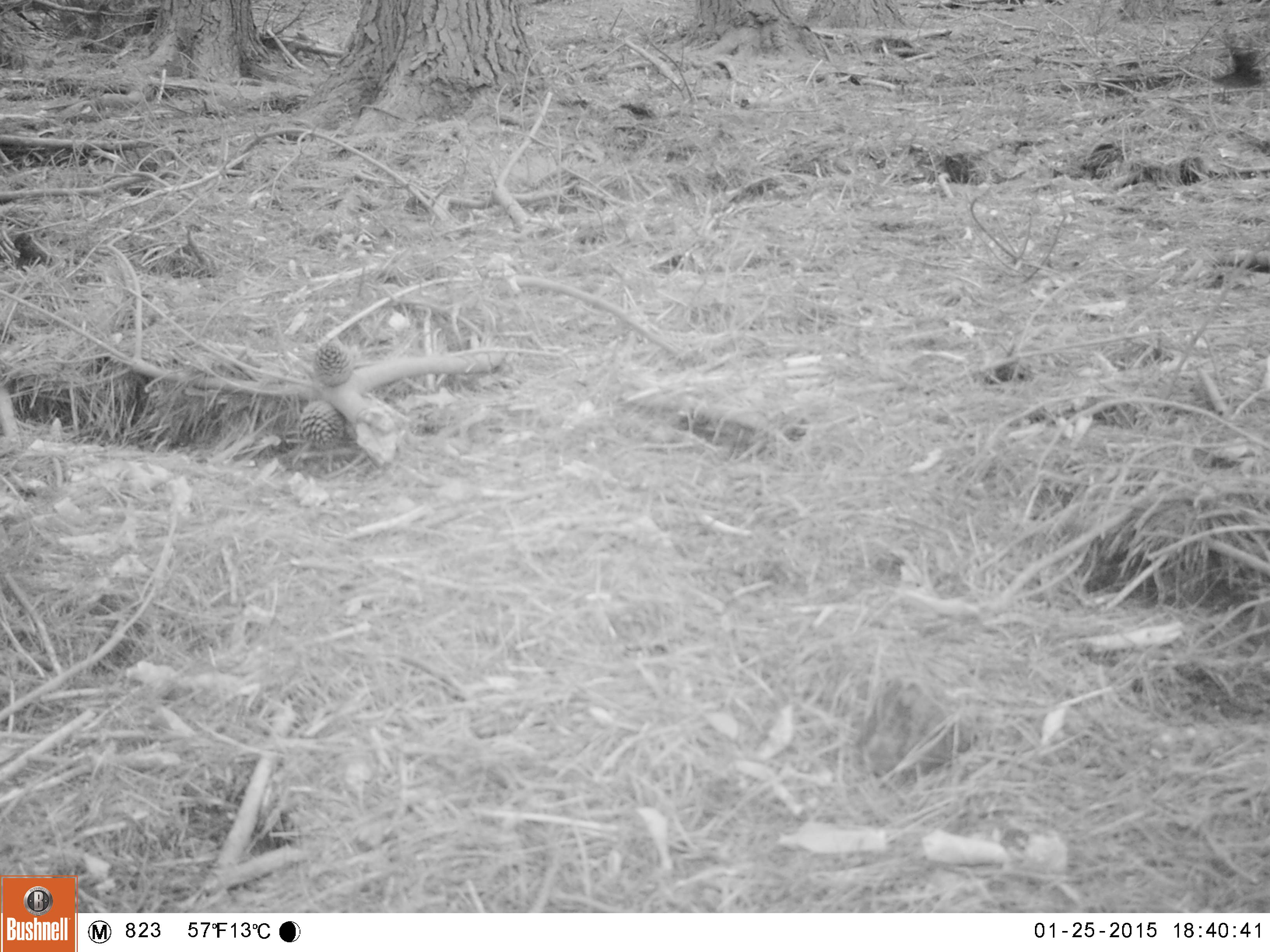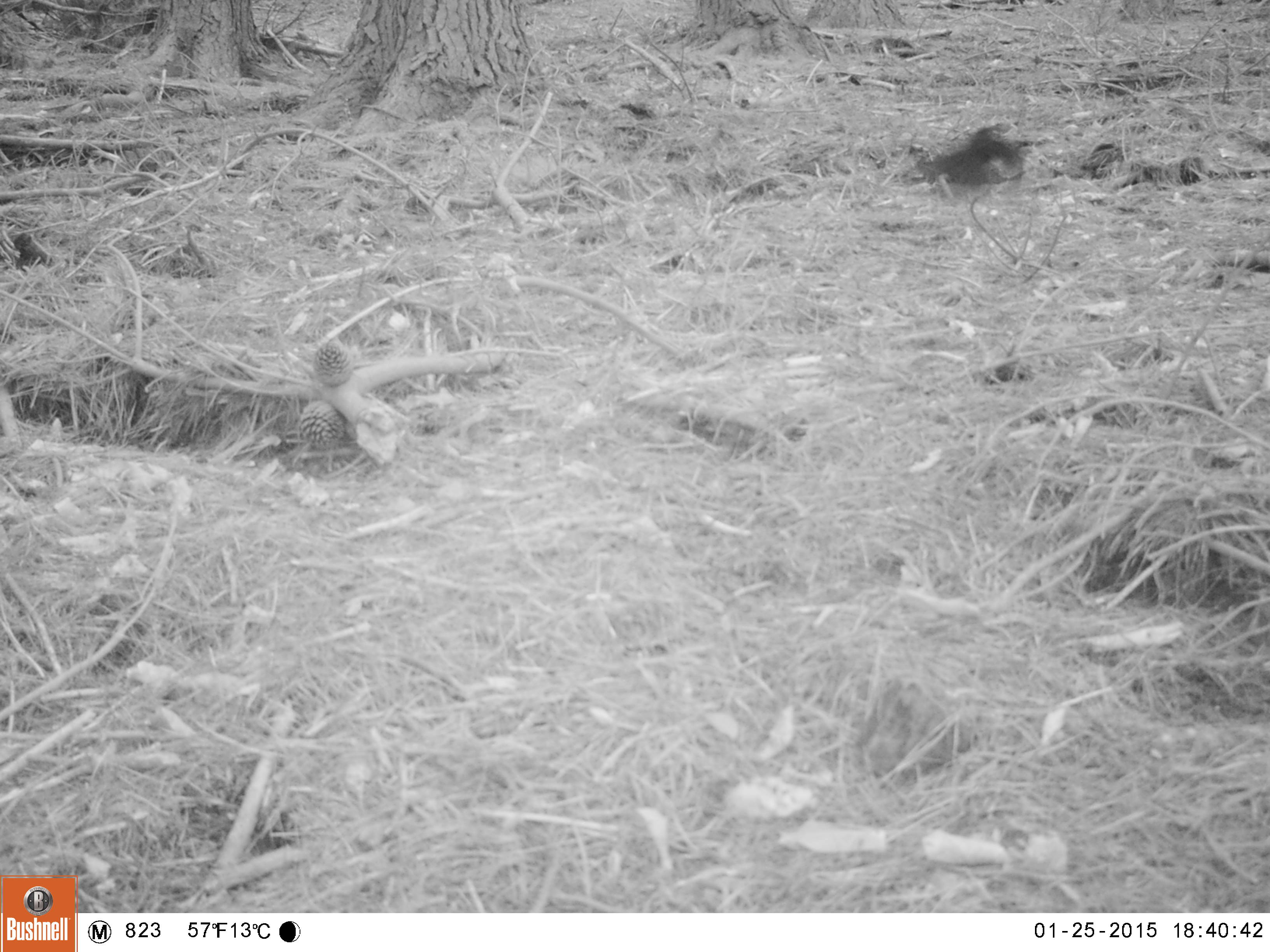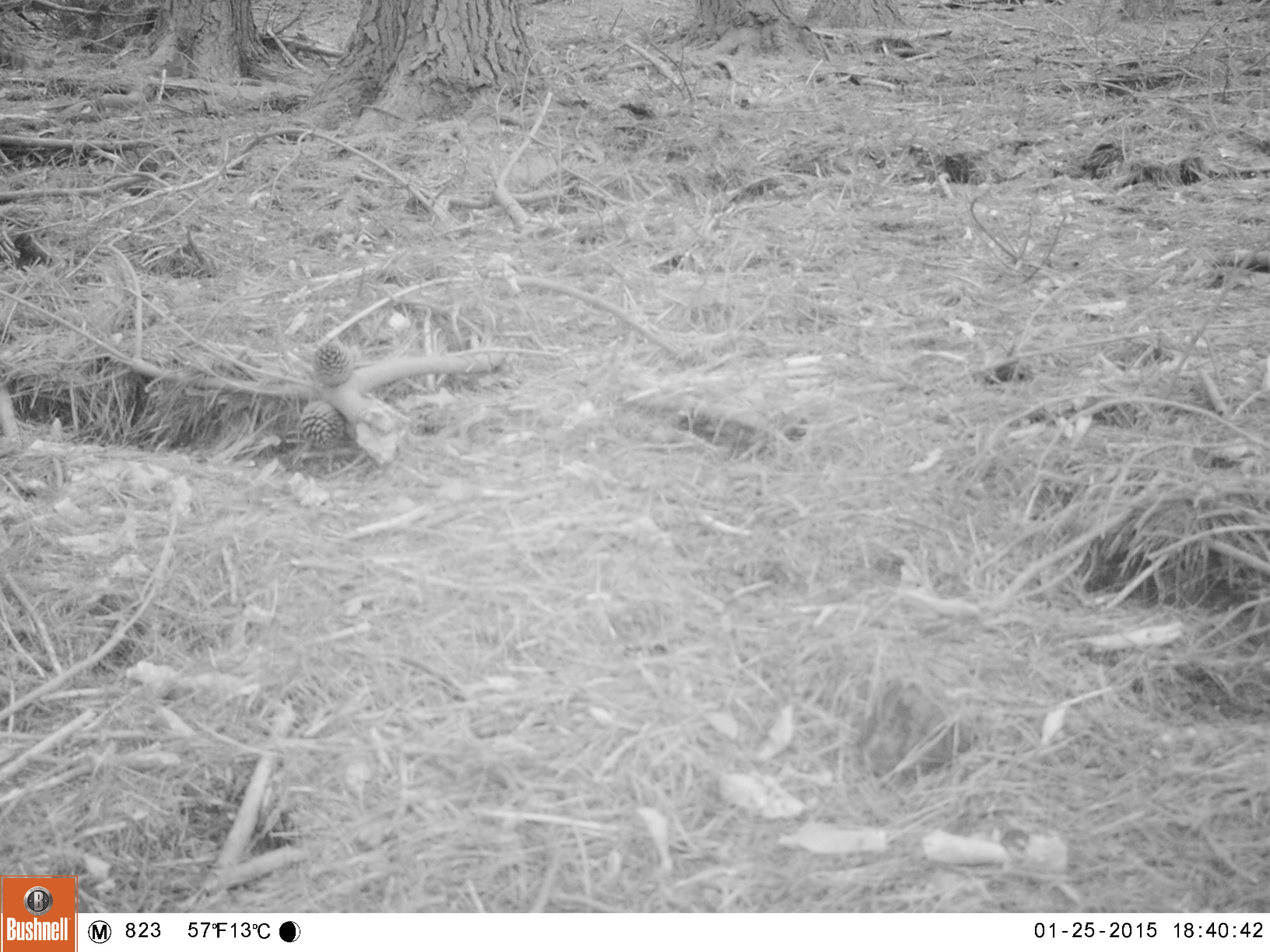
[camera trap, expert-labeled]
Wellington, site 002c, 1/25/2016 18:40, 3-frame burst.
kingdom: Animalia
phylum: Chordata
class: Aves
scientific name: Aves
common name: bird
Bird (Aves).